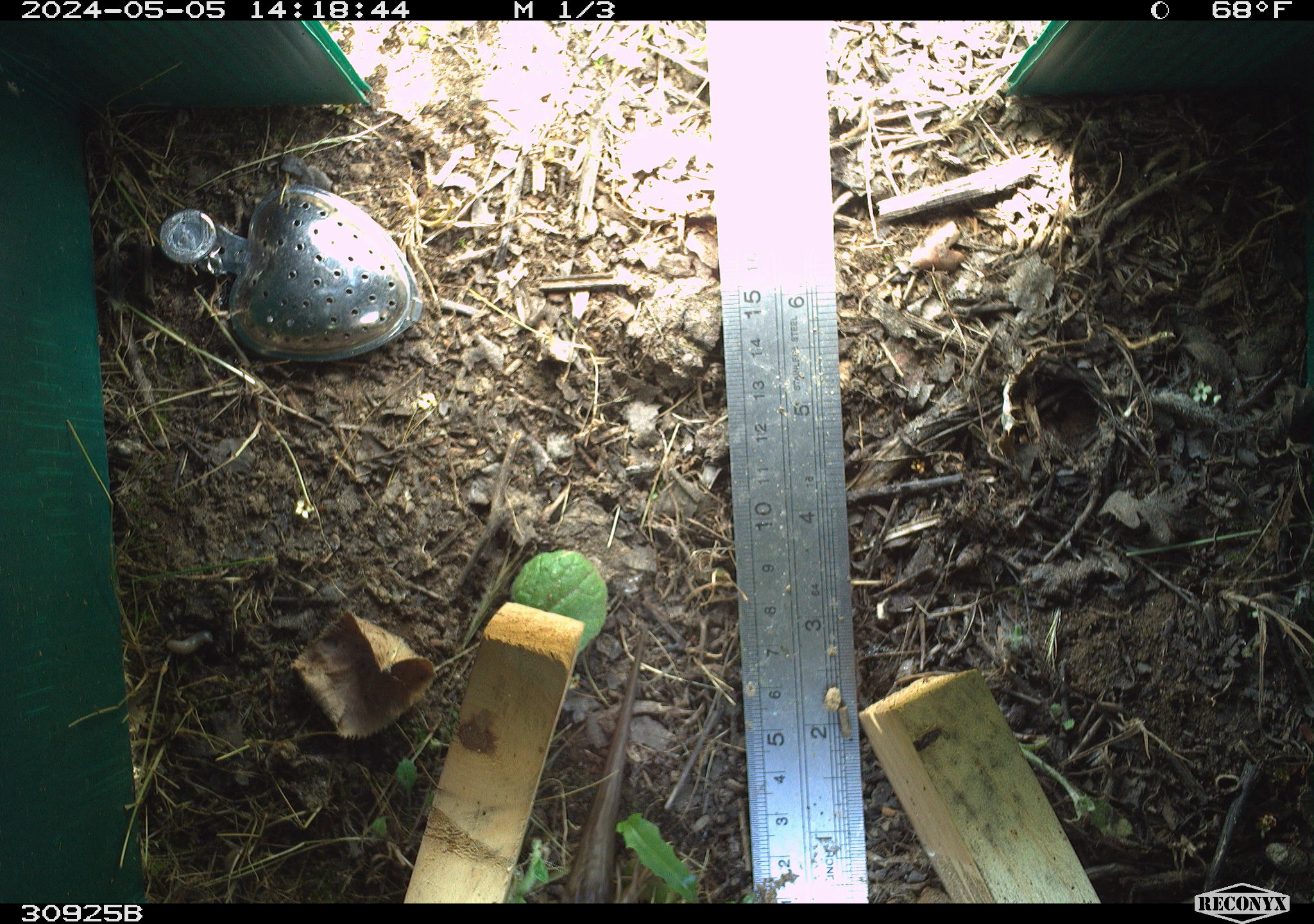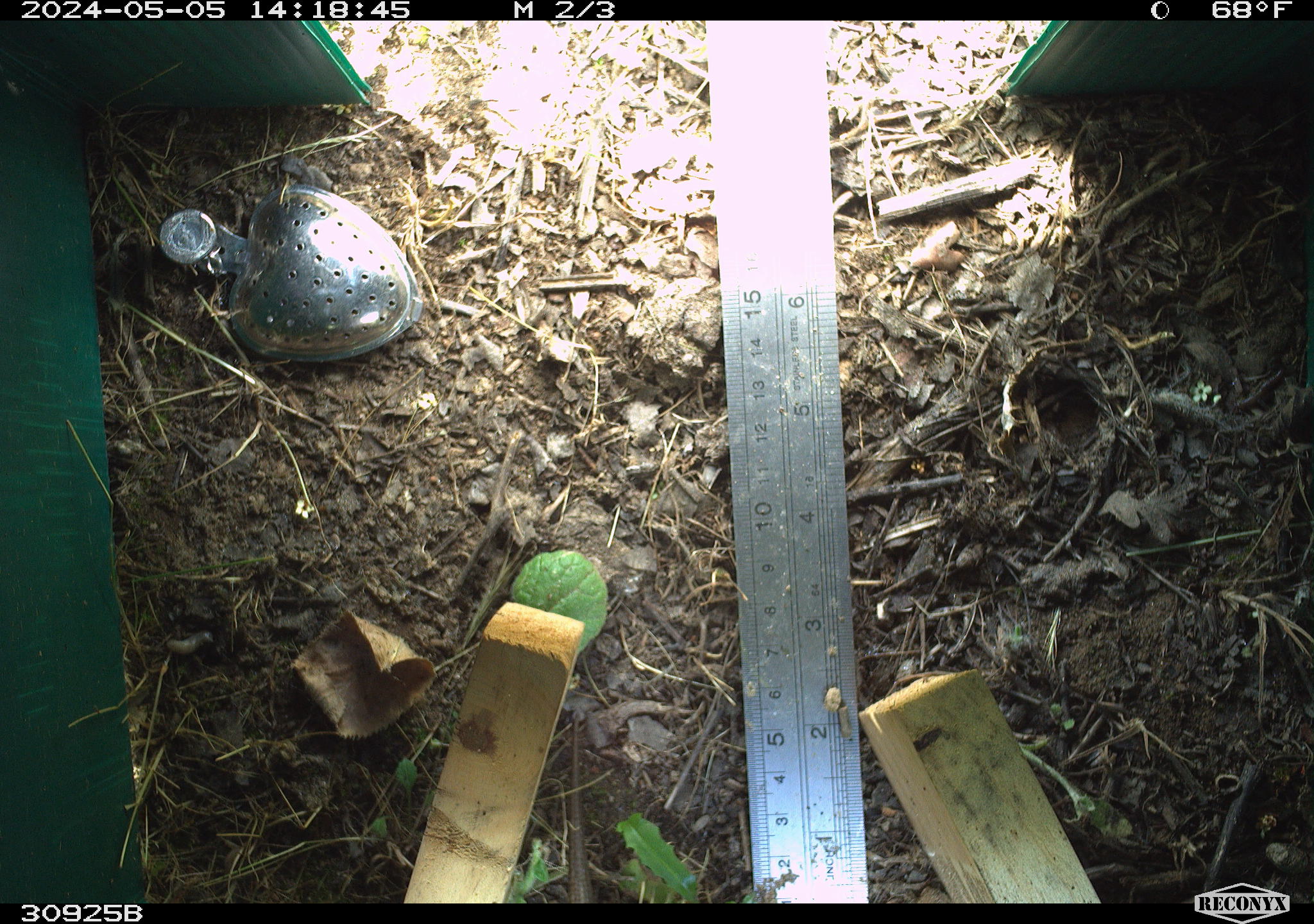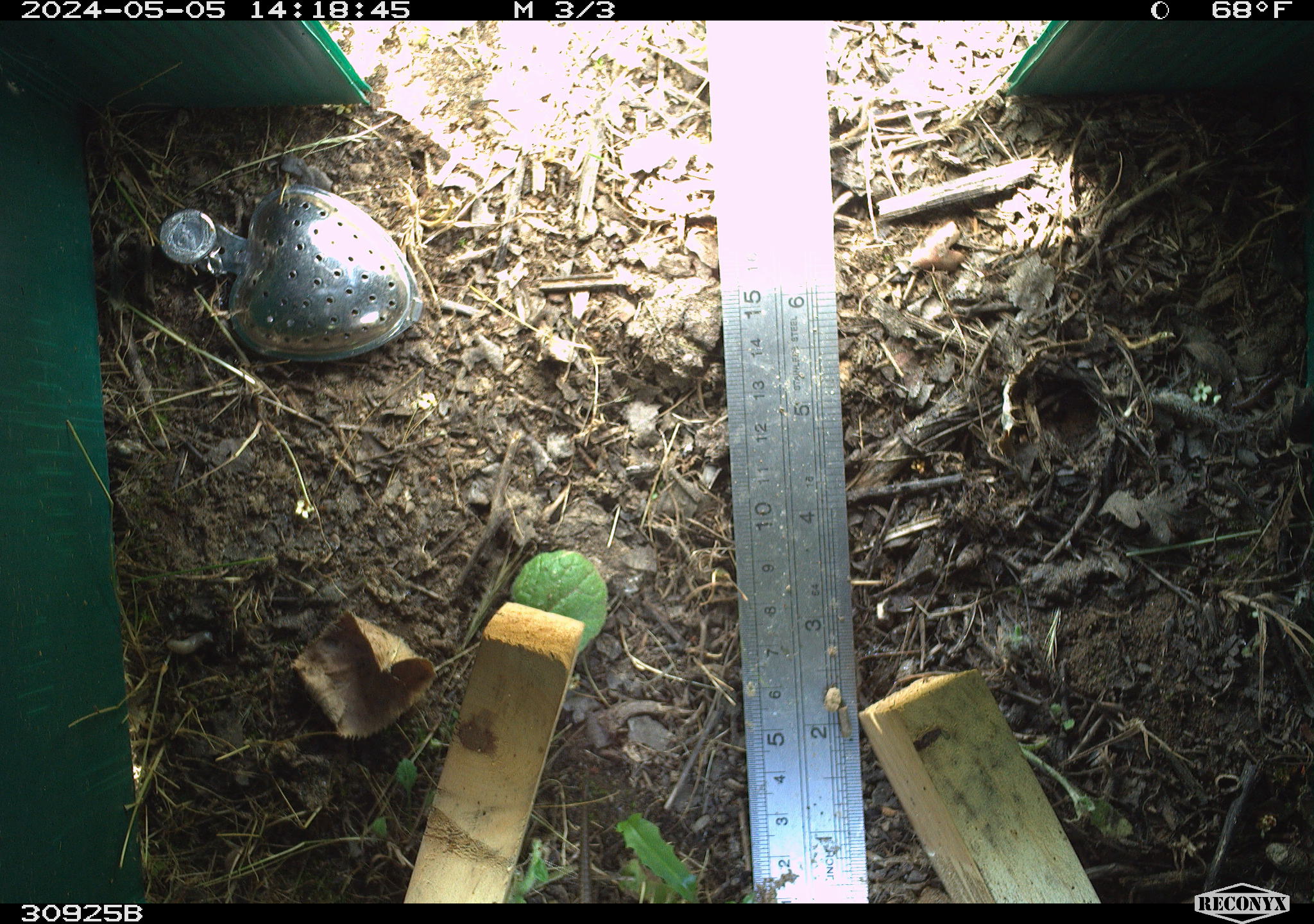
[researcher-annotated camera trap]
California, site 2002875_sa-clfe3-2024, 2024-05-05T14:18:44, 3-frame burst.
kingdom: Animalia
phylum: Chordata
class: Reptilia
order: Squamata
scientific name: Squamata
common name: lizards and snakes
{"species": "lizards and snakes (Squamata)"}